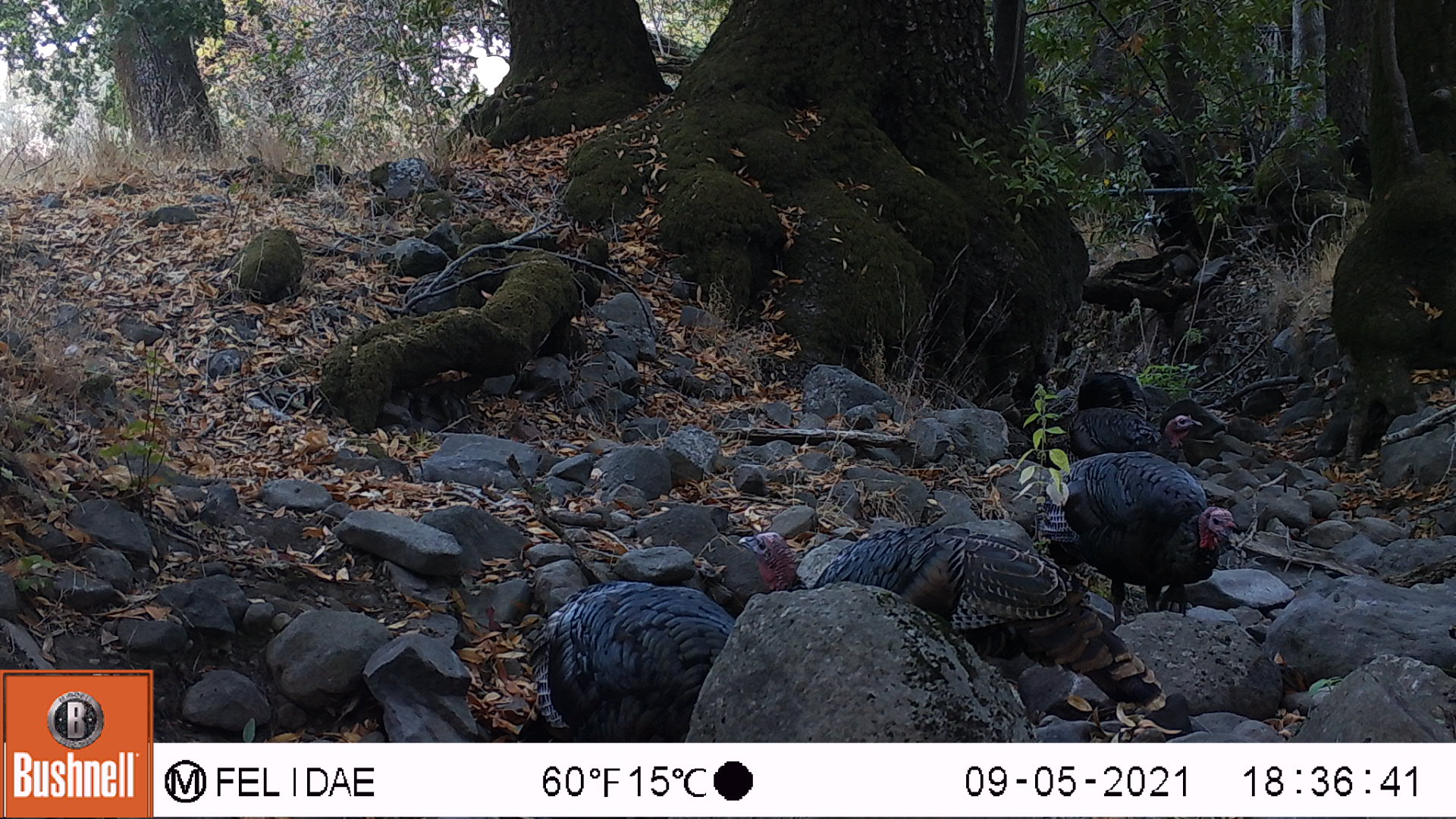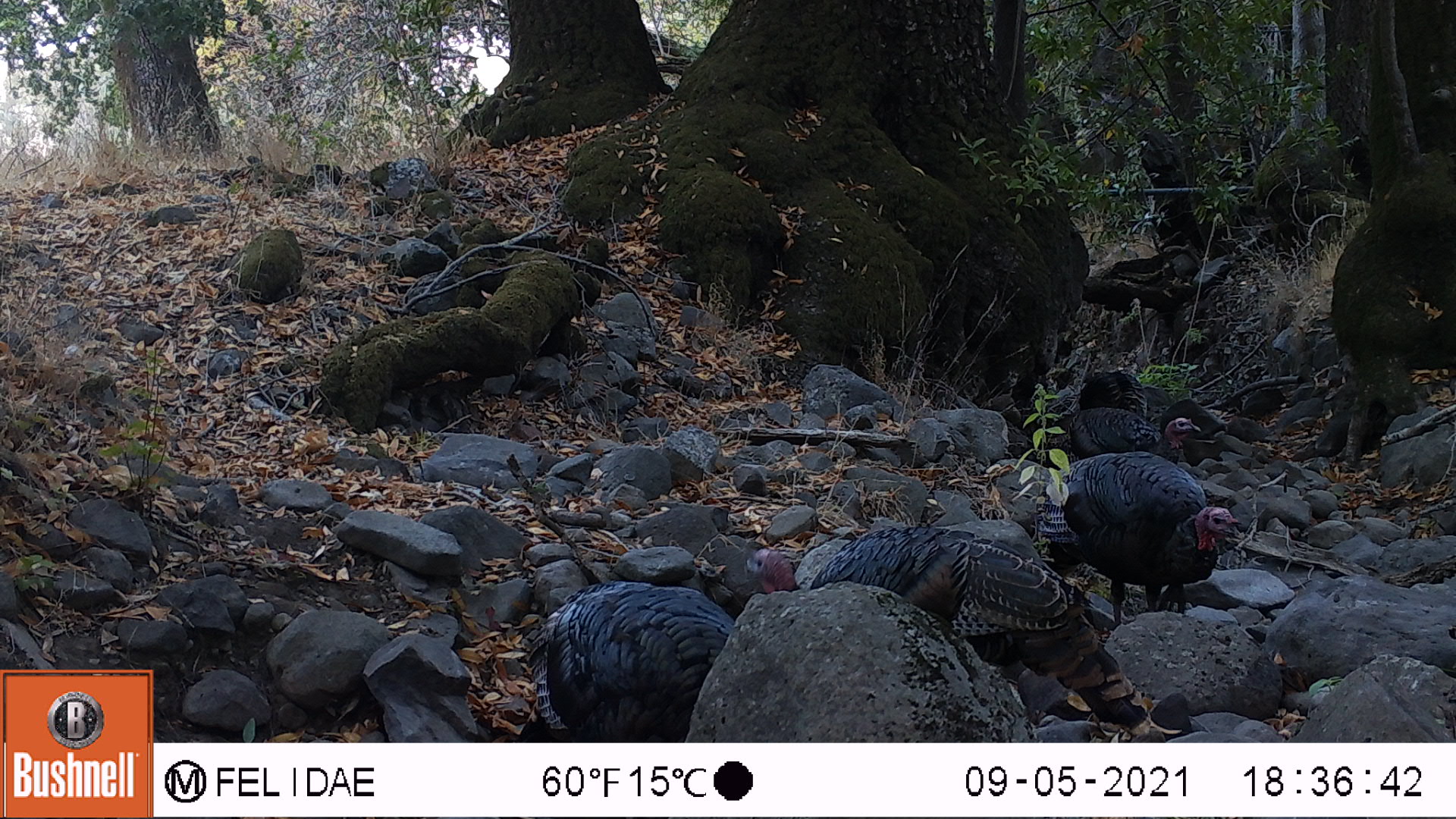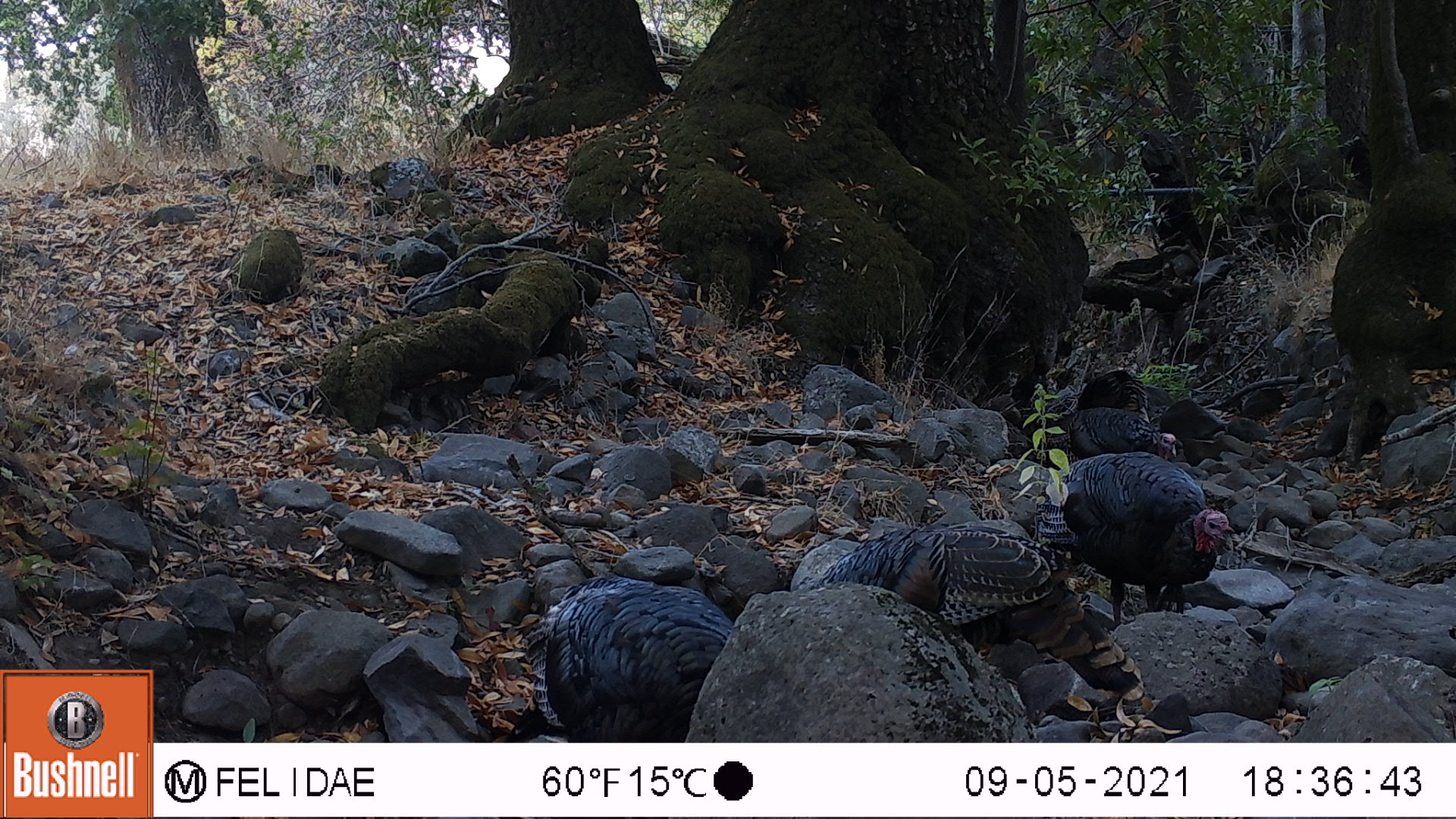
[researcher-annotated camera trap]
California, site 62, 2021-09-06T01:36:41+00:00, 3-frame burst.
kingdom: Animalia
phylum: Chordata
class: Aves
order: Galliformes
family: Phasianidae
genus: Meleagris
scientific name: Meleagris gallopavo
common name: turkey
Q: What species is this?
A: Turkey (Meleagris gallopavo).